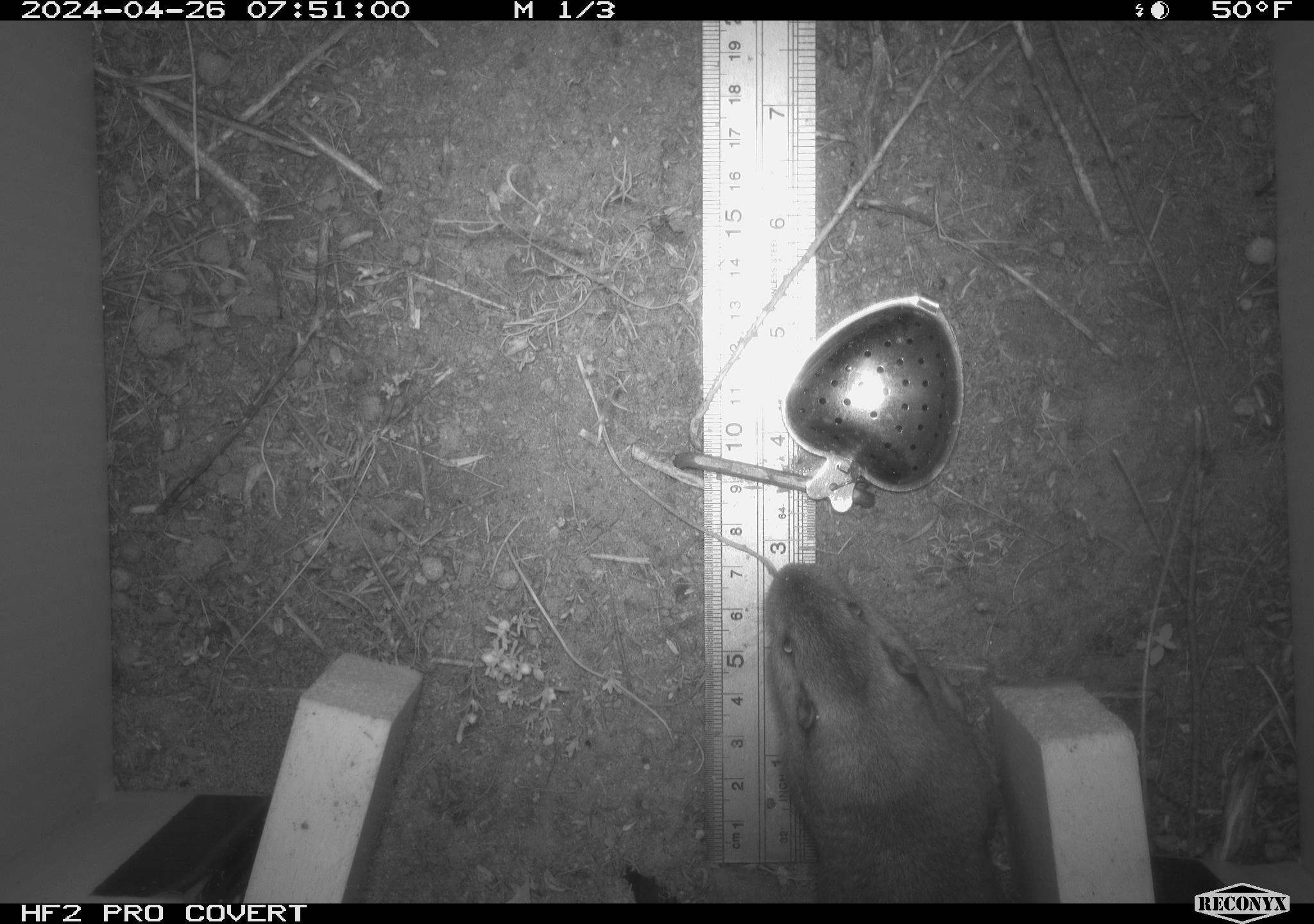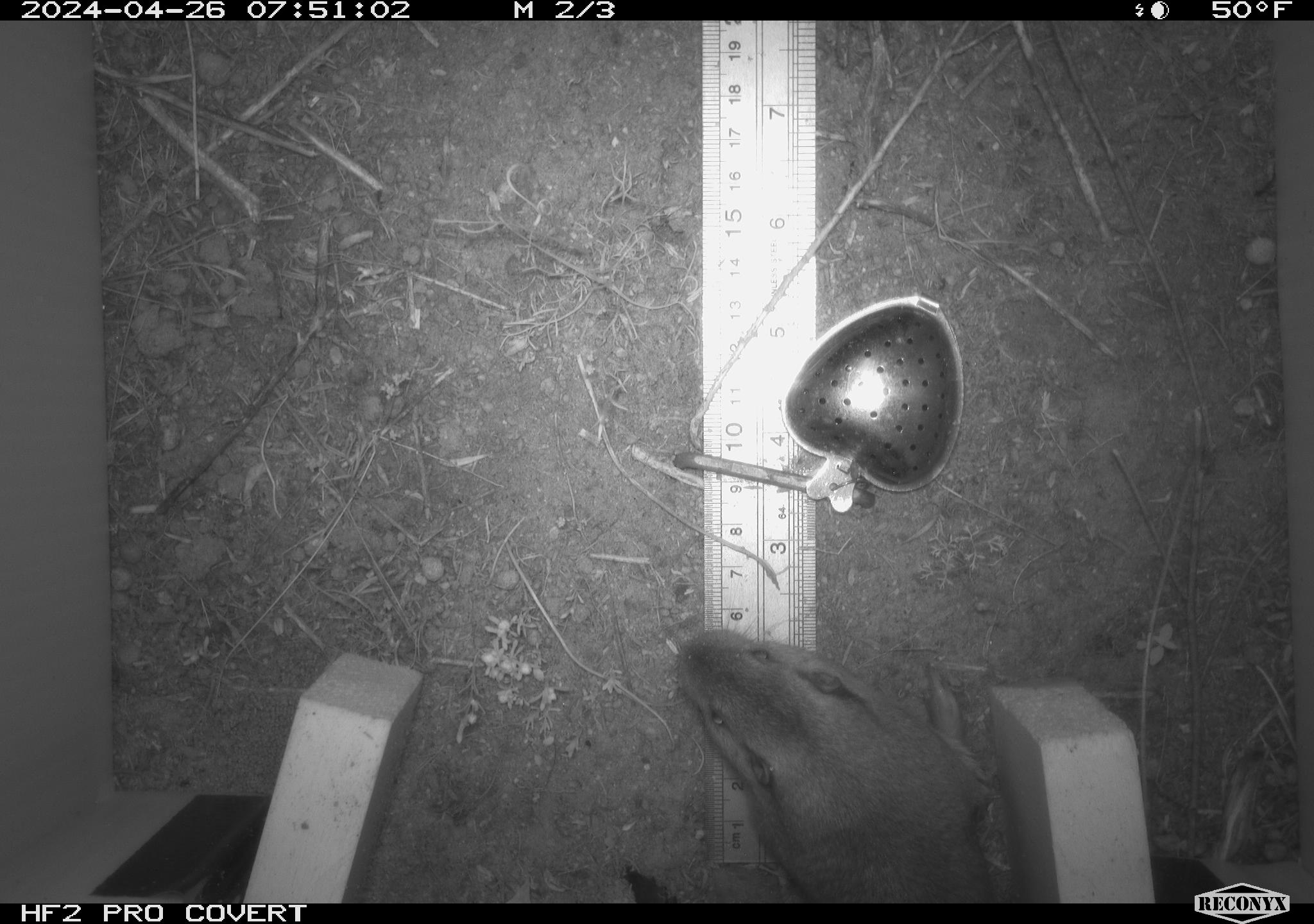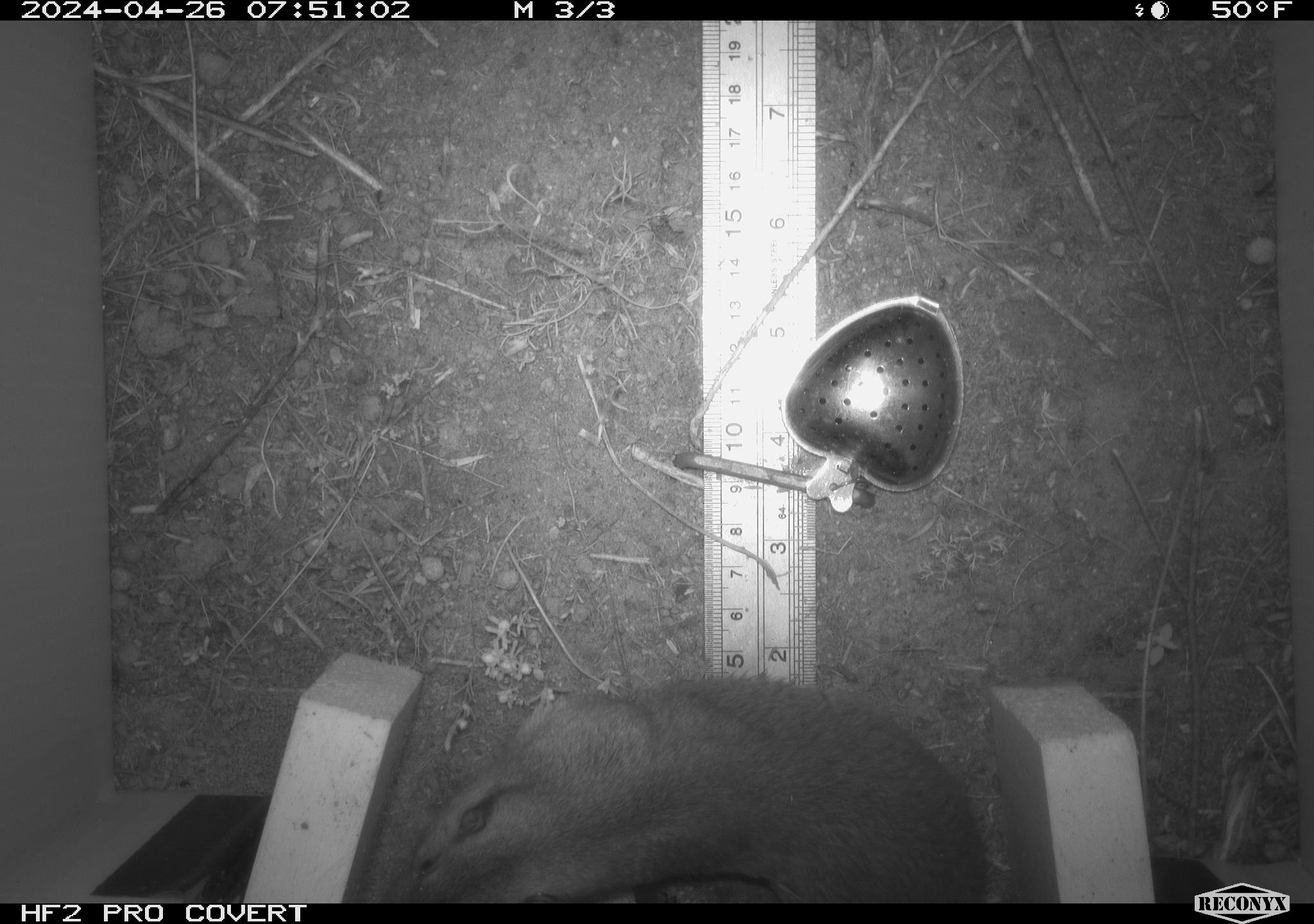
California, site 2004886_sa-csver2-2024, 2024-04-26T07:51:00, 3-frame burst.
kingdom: Animalia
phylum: Chordata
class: Mammalia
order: Rodentia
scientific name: Rodentia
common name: rodent